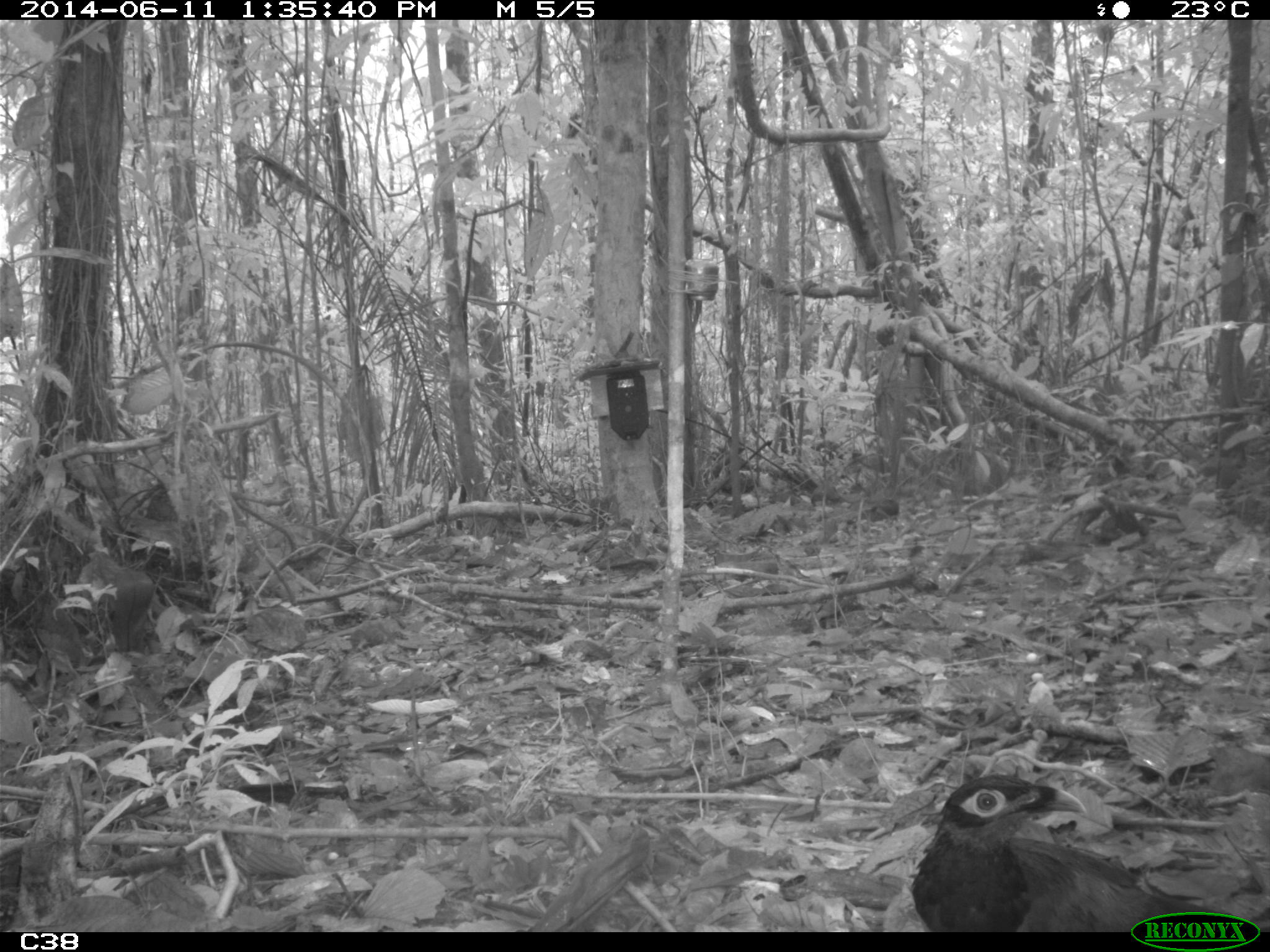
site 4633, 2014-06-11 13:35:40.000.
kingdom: Animalia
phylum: Chordata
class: Aves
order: Cuculiformes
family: Cuculidae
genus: Neomorphus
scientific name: Neomorphus rufipennis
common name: rufous-winged ground-cuckoo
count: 1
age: adult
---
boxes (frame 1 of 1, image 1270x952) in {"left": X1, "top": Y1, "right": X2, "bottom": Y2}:
neomorphus rufipennis: {"left": 909, "top": 773, "right": 1238, "bottom": 932}